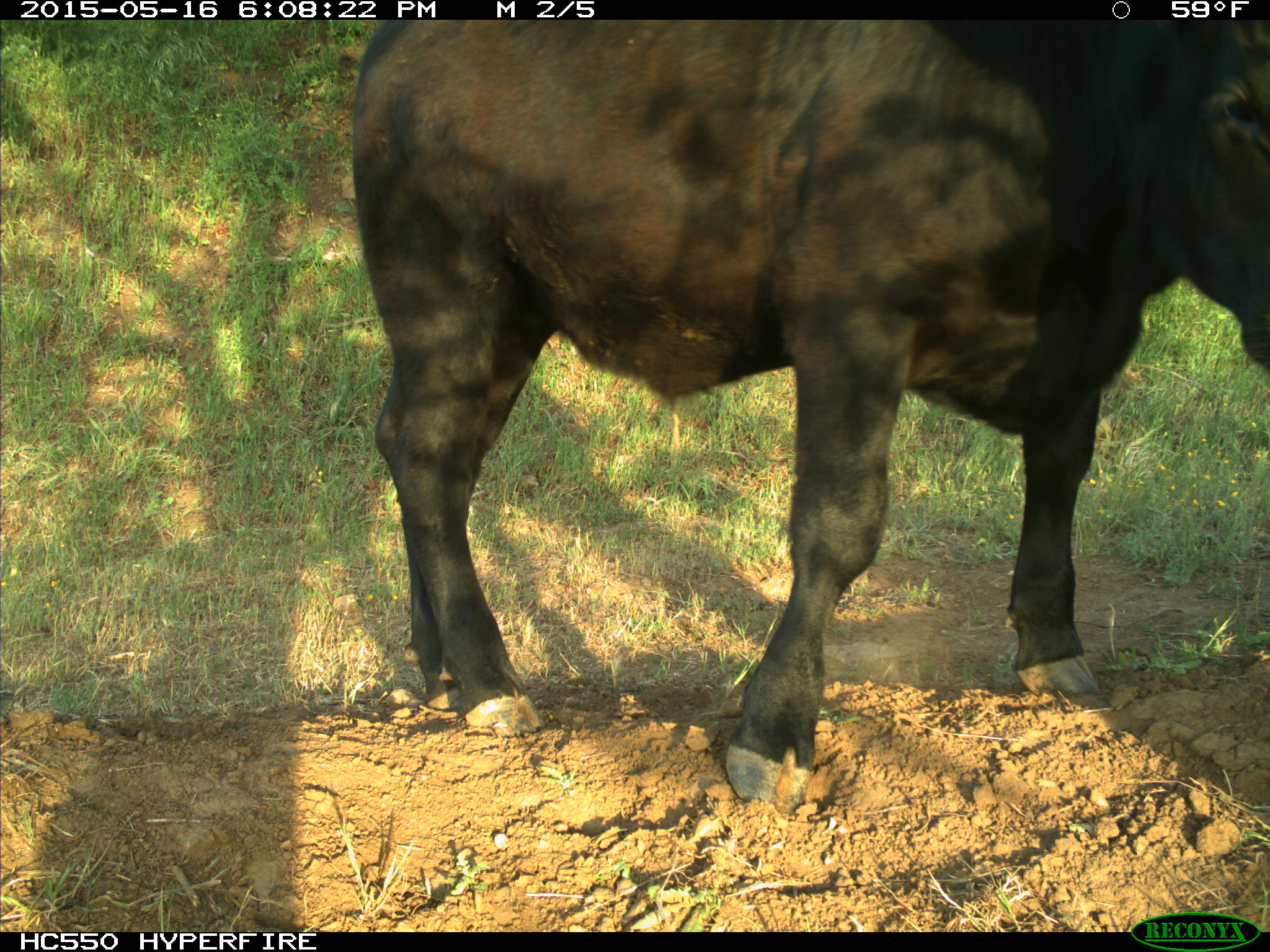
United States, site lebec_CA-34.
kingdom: Animalia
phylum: Chordata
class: Mammalia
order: Artiodactyla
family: Bovidae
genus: Bos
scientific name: Bos taurus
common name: domestic cow